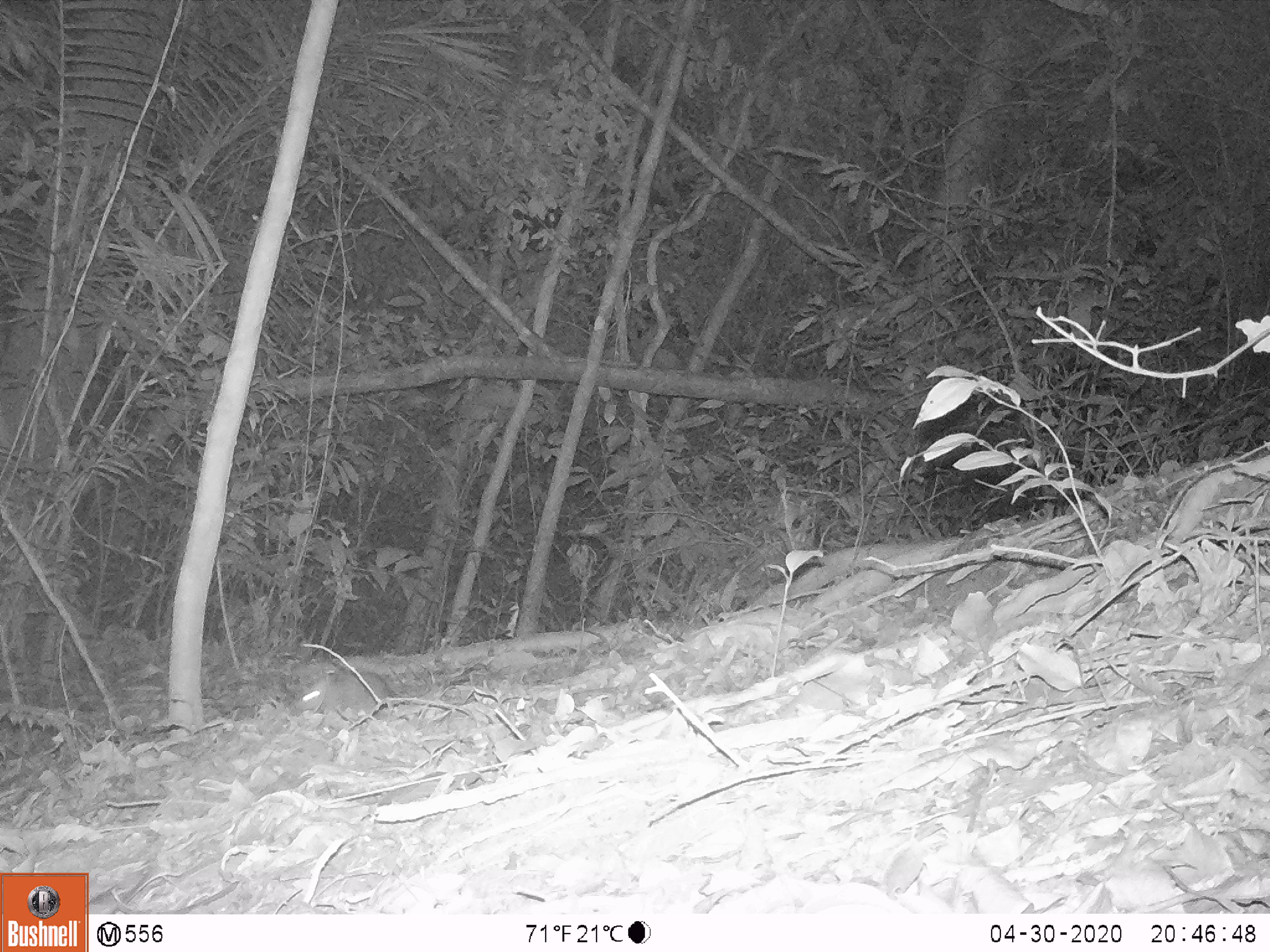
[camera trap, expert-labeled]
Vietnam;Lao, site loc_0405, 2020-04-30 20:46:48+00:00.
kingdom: Animalia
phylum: Chordata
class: Mammalia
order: Rodentia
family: Muridae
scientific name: Muridae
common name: old-world mice and rats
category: unidentified murid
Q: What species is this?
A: Unidentified murid (old-world mice and rats) (Muridae).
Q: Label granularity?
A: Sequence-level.